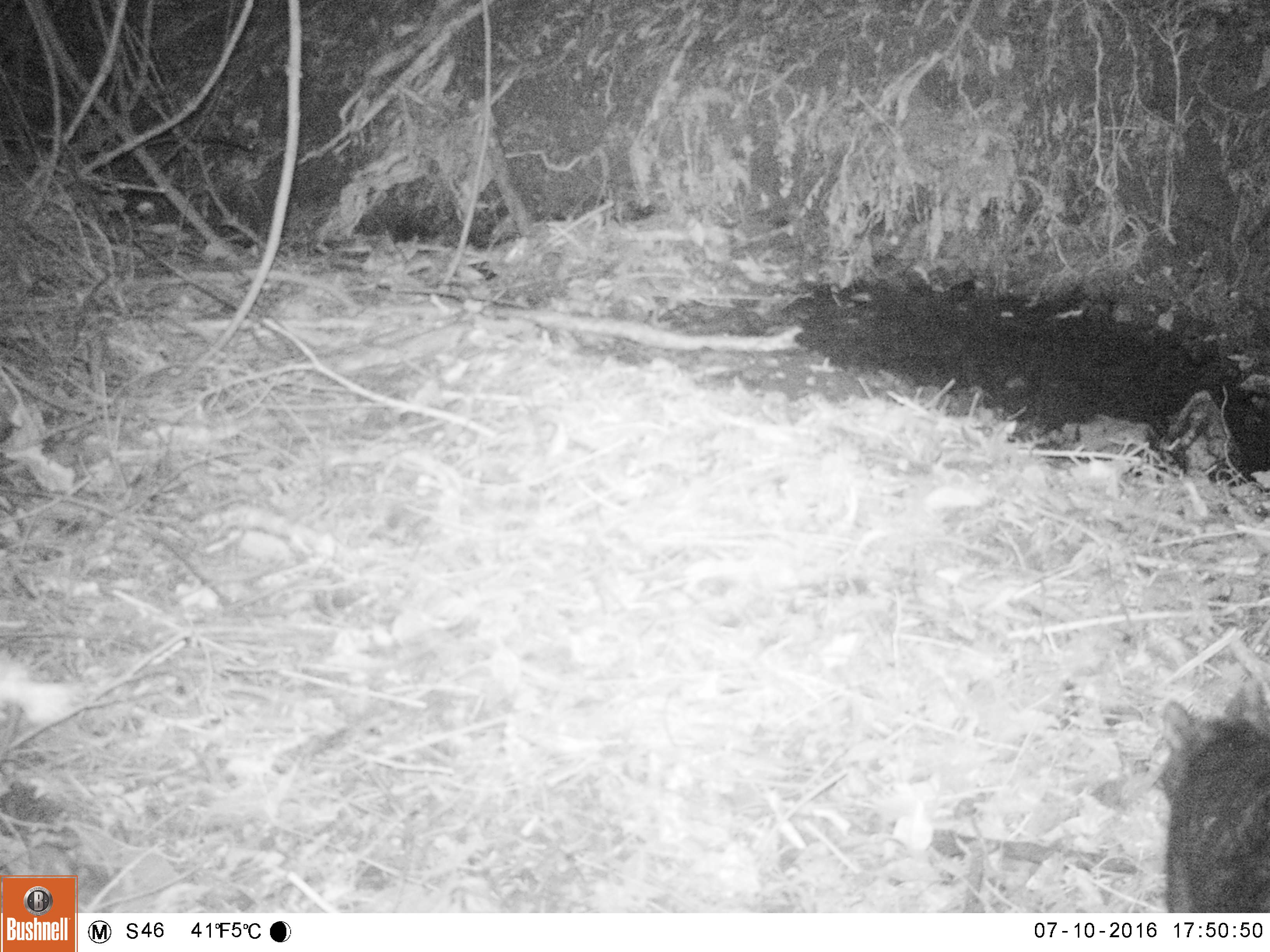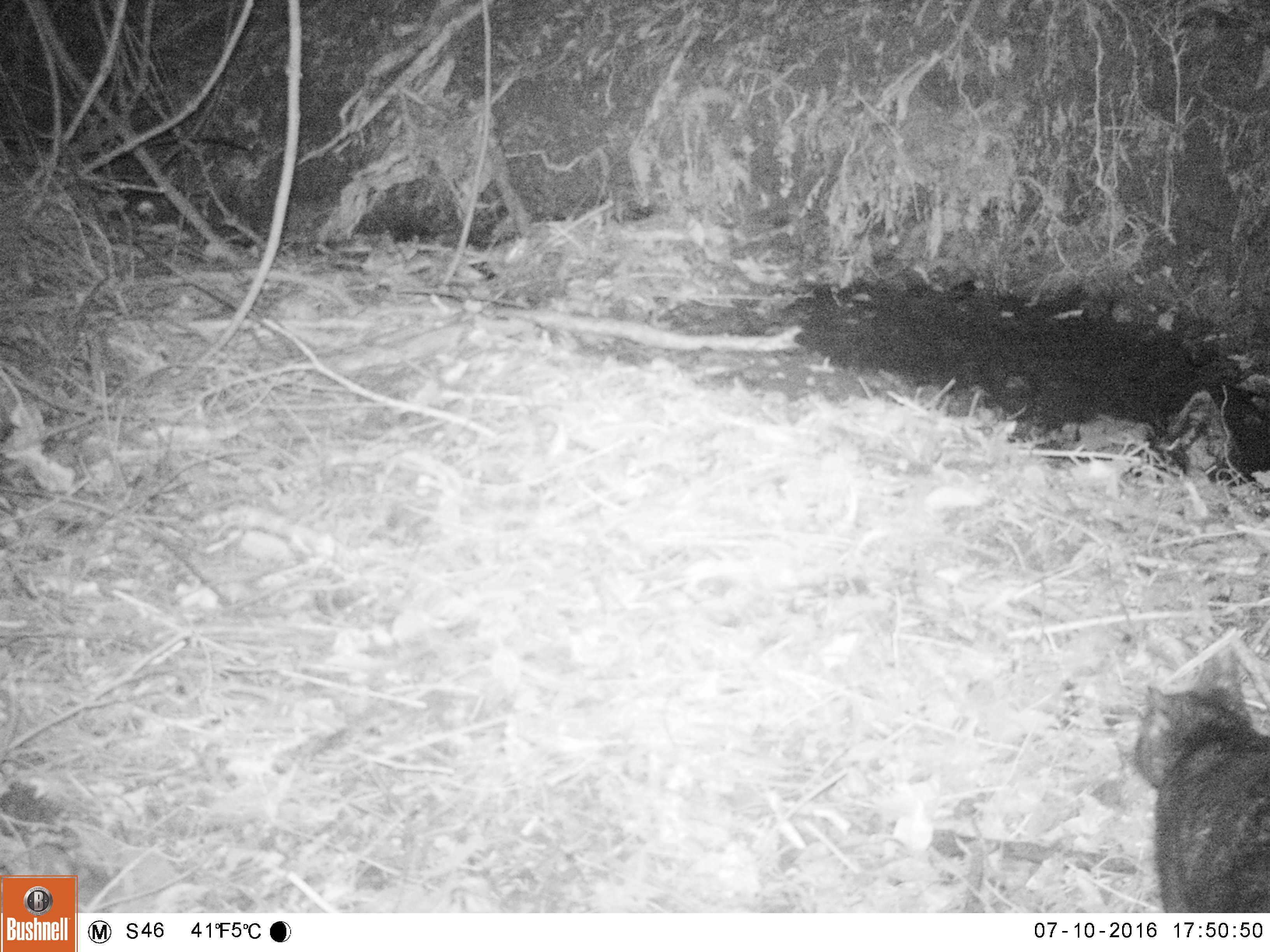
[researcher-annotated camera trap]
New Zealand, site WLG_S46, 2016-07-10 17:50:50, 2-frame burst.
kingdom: Animalia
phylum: Chordata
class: Mammalia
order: Carnivora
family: Felidae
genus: Felis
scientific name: Felis catus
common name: domestic cat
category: cat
Cat (domestic cat) (Felis catus).